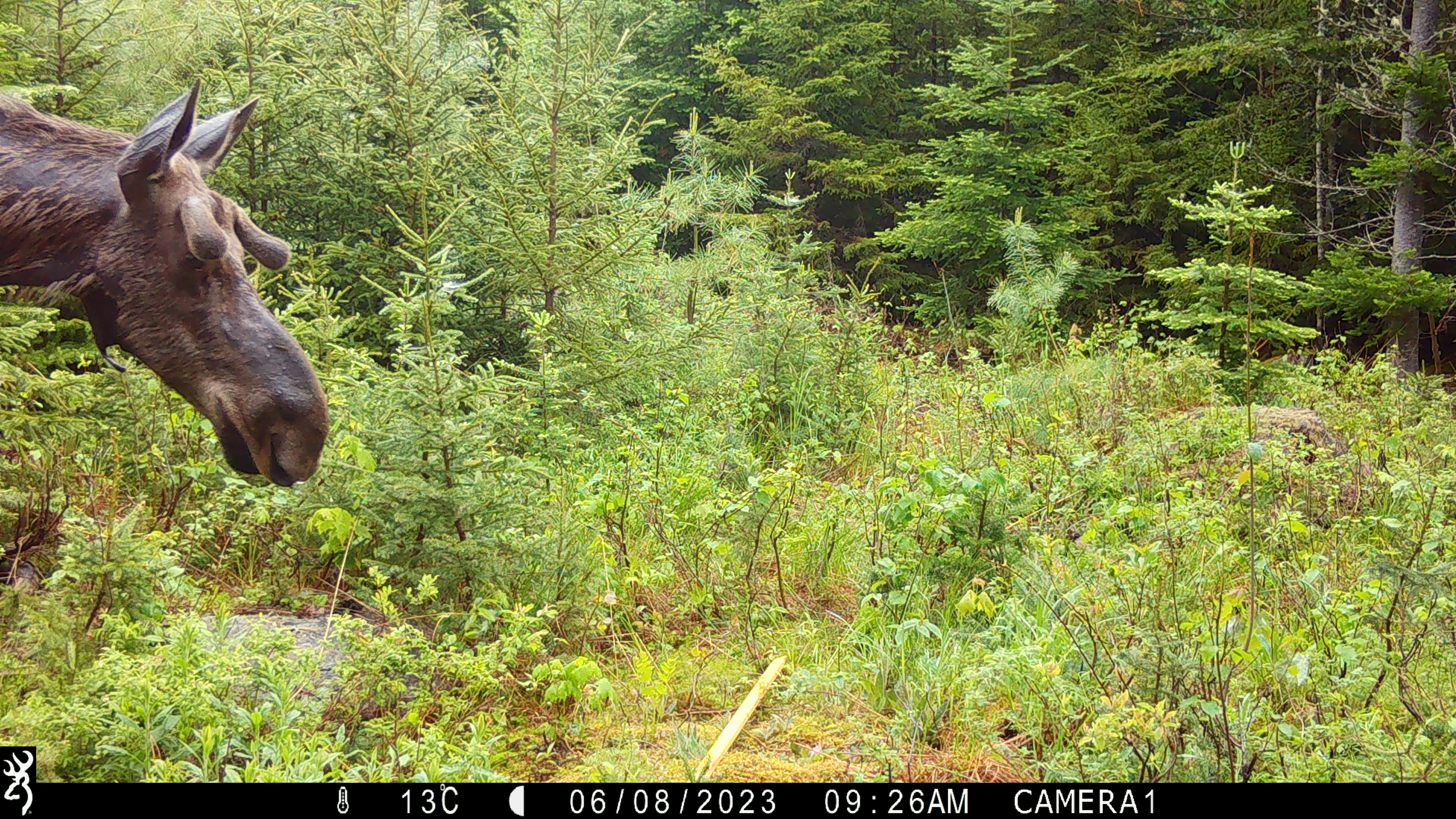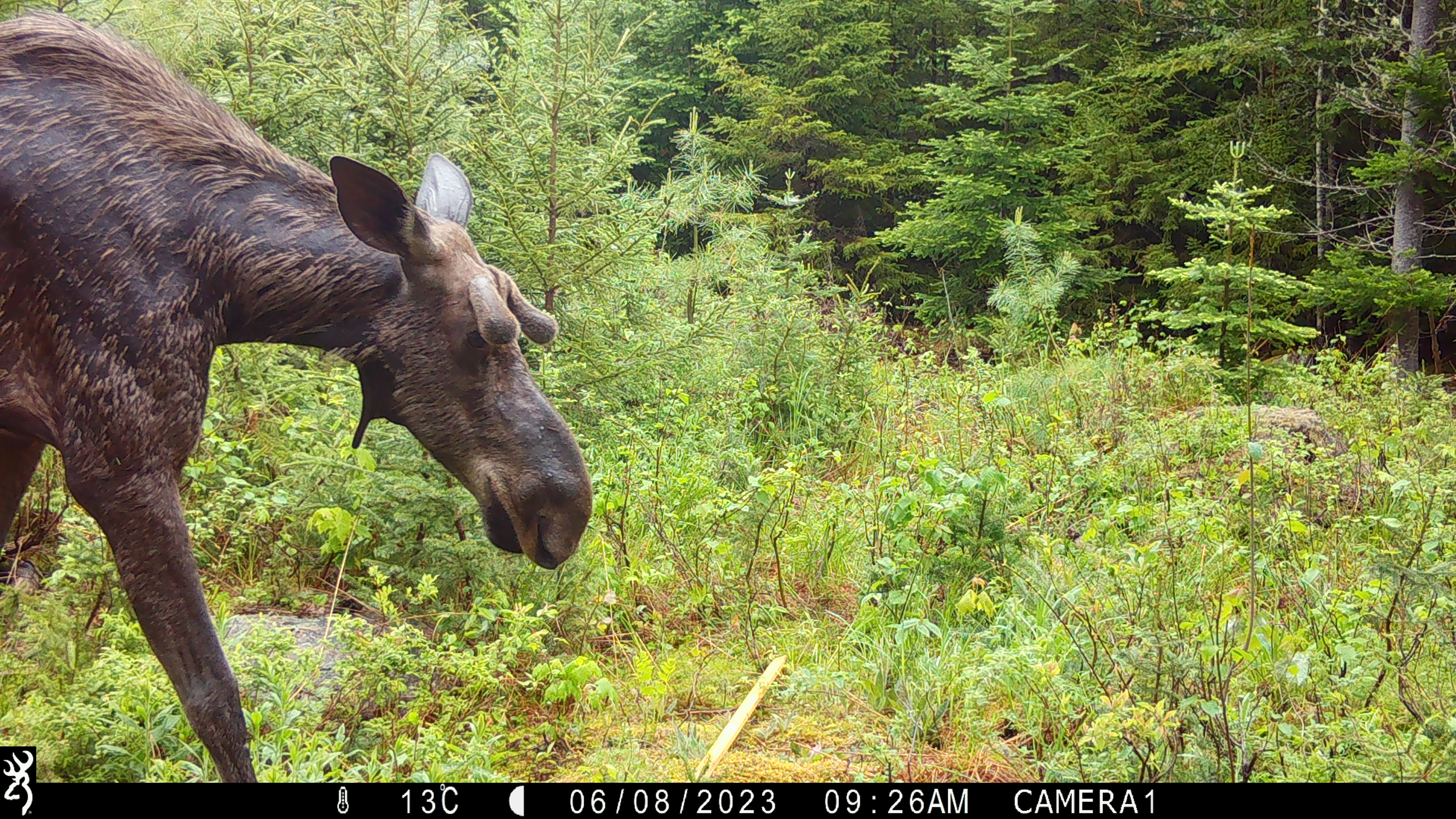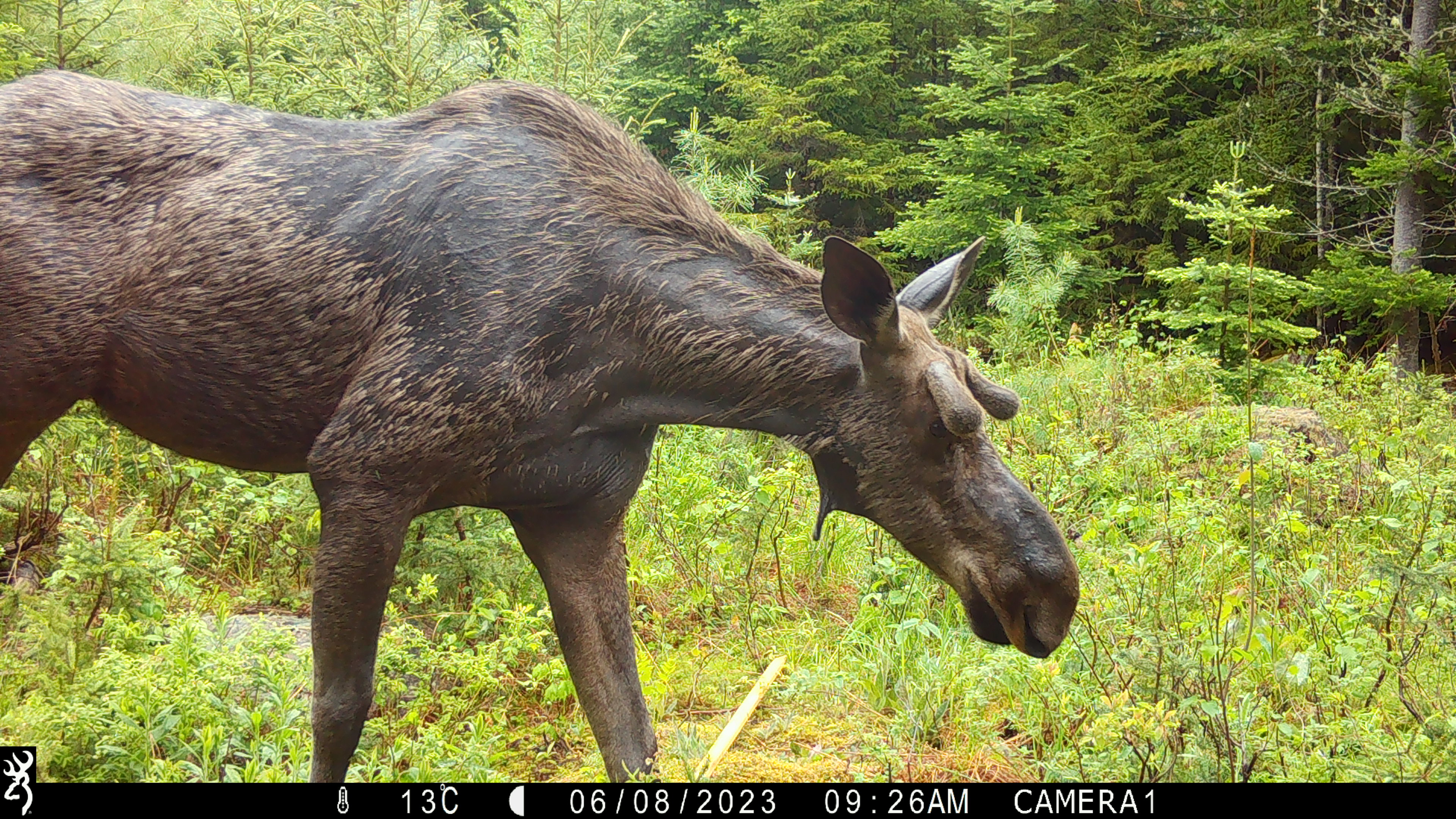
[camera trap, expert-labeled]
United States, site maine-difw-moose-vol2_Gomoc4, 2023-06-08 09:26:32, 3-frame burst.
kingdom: Animalia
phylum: Chordata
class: Mammalia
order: Artiodactyla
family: Cervidae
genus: Alces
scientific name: Alces alces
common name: moose